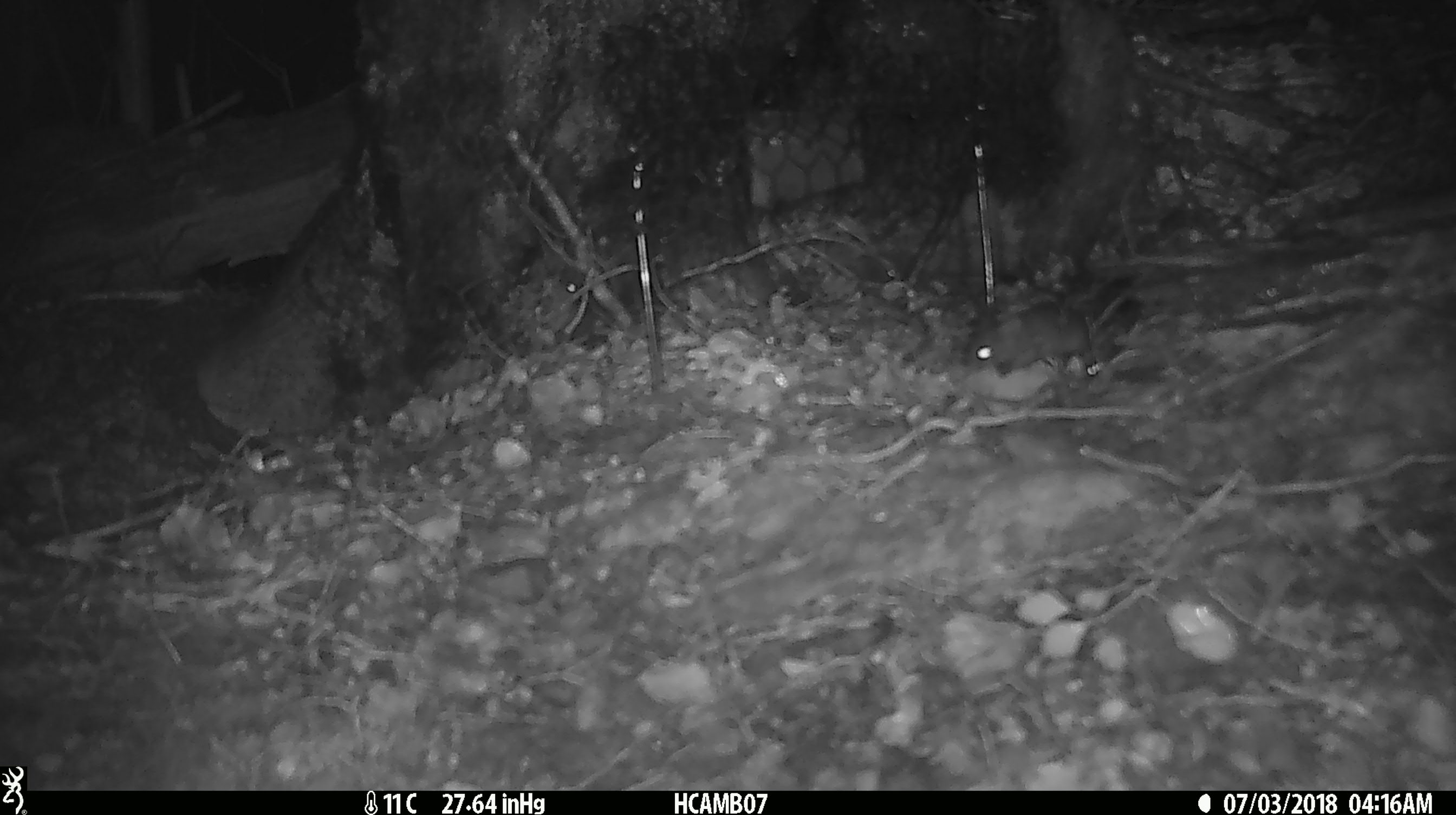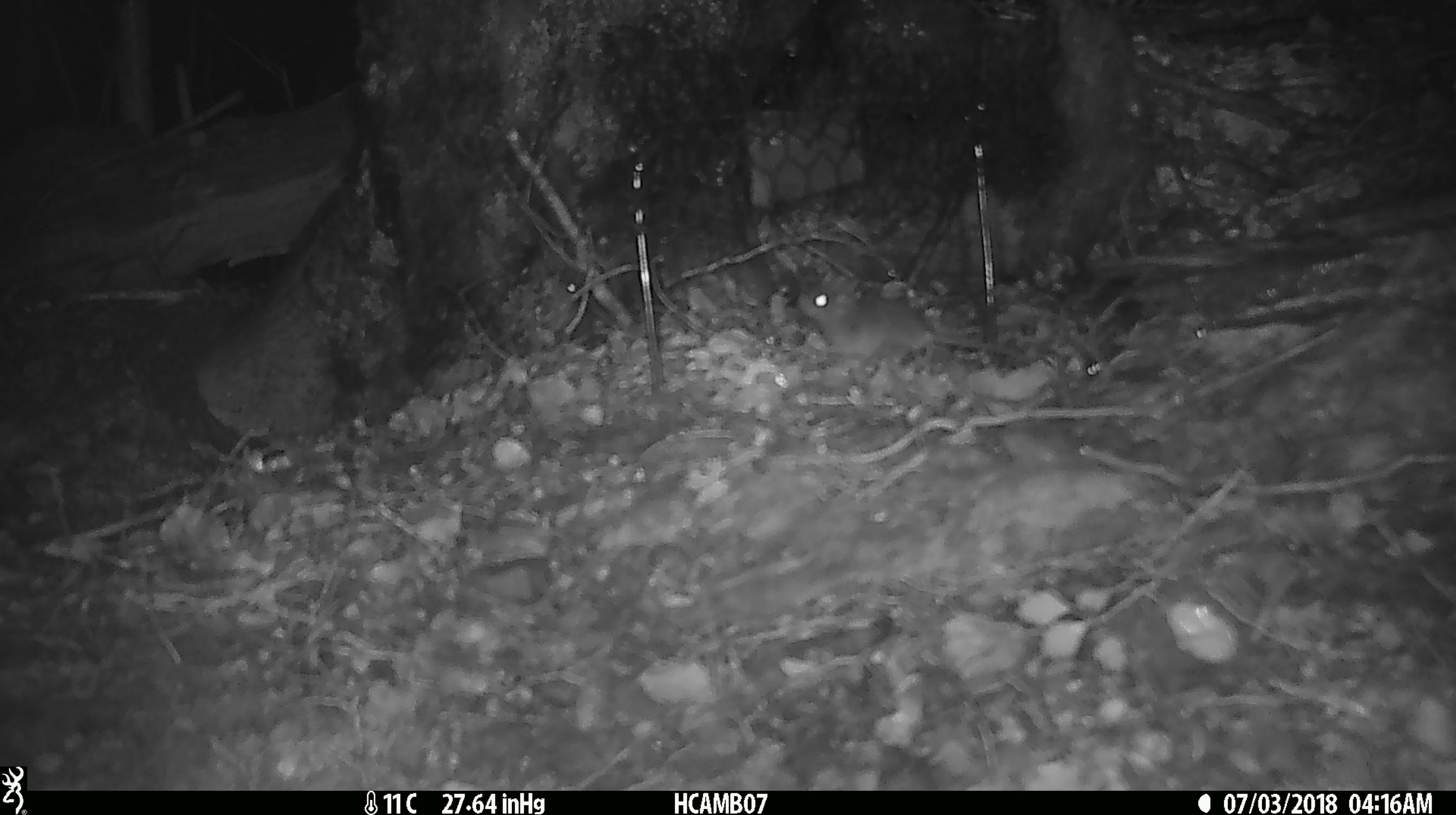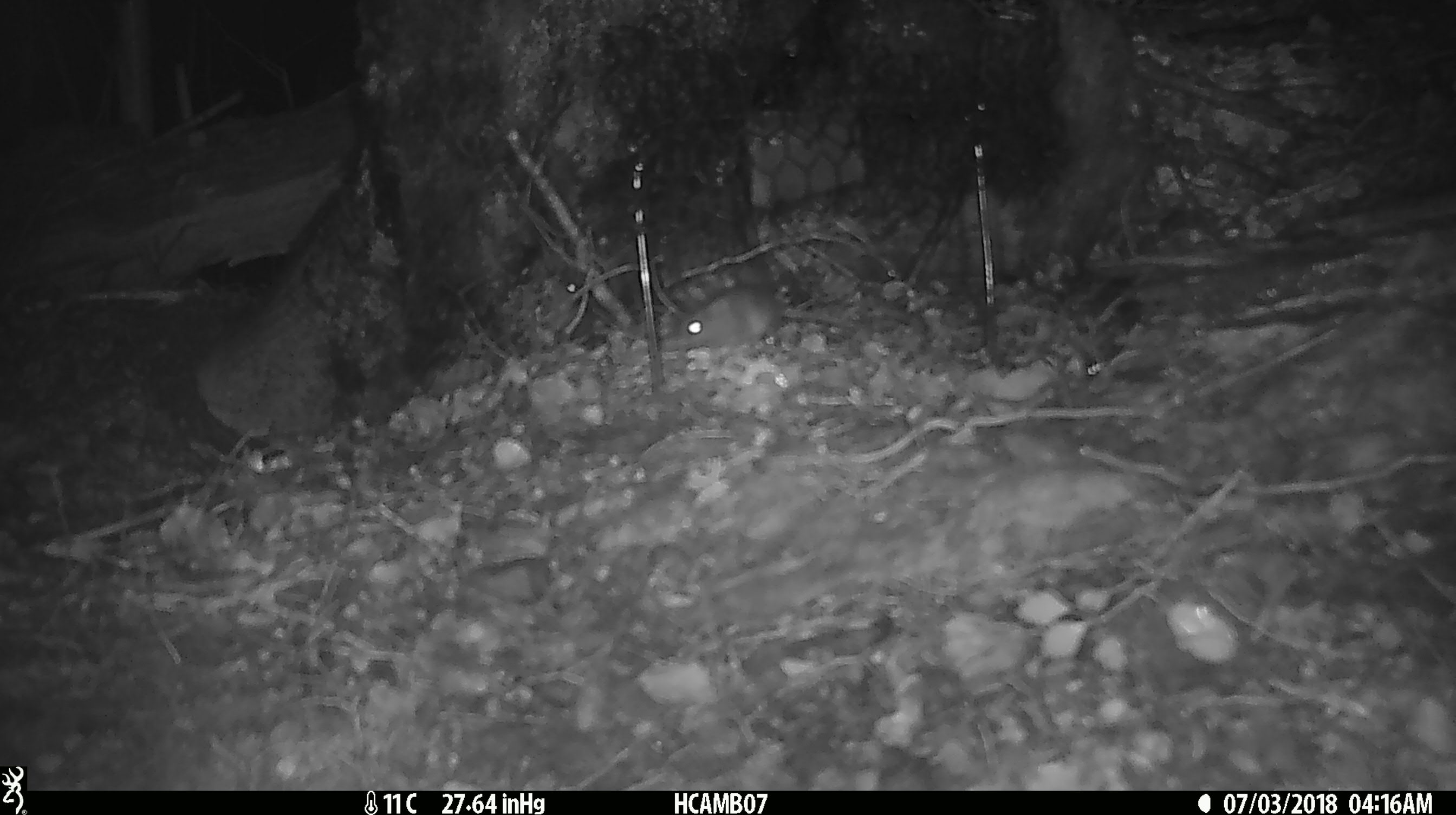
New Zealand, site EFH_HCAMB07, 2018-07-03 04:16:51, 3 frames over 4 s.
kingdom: Animalia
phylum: Chordata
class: Mammalia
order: Rodentia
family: Muridae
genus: Mus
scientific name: Mus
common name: mouse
Mouse (Mus).